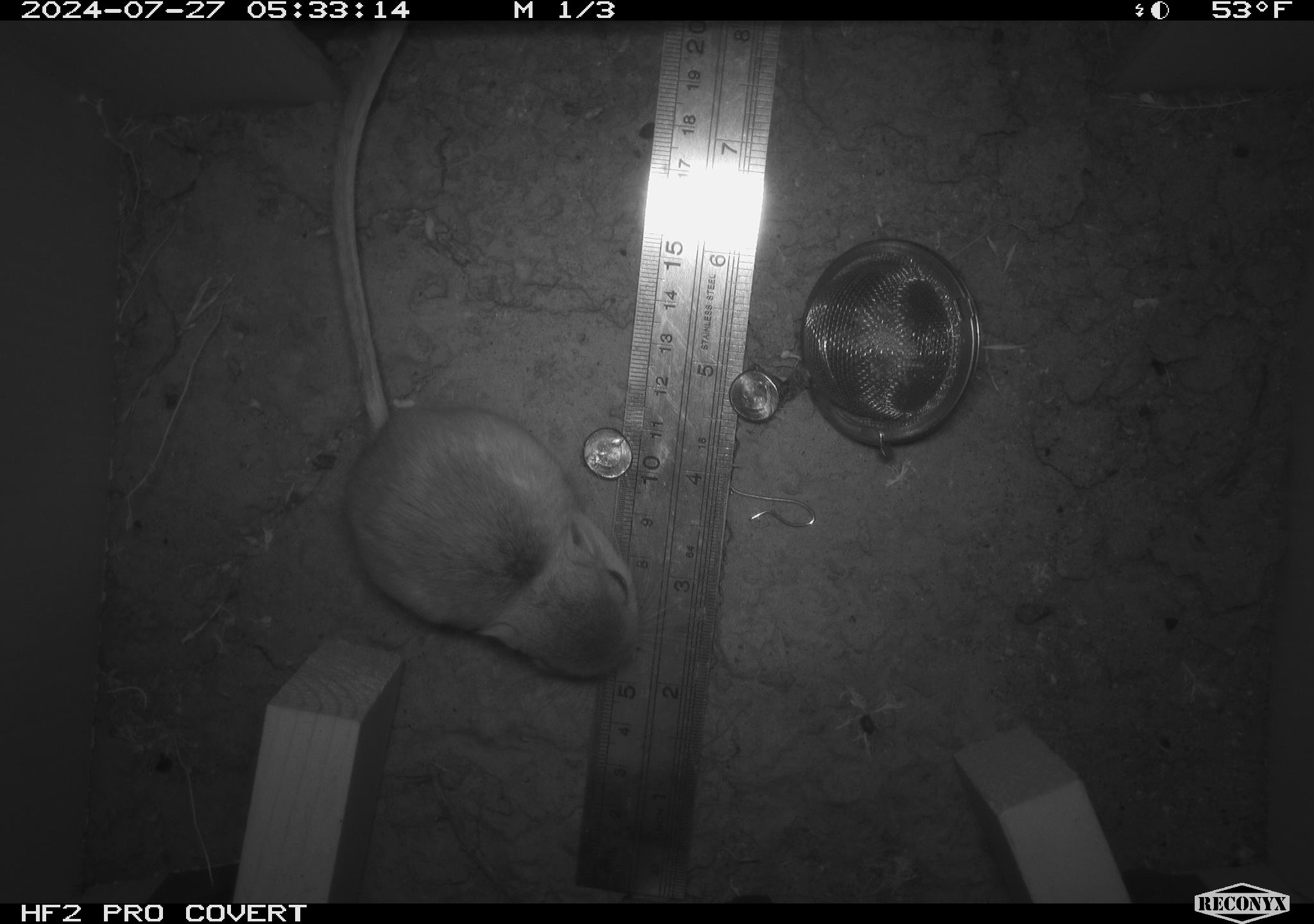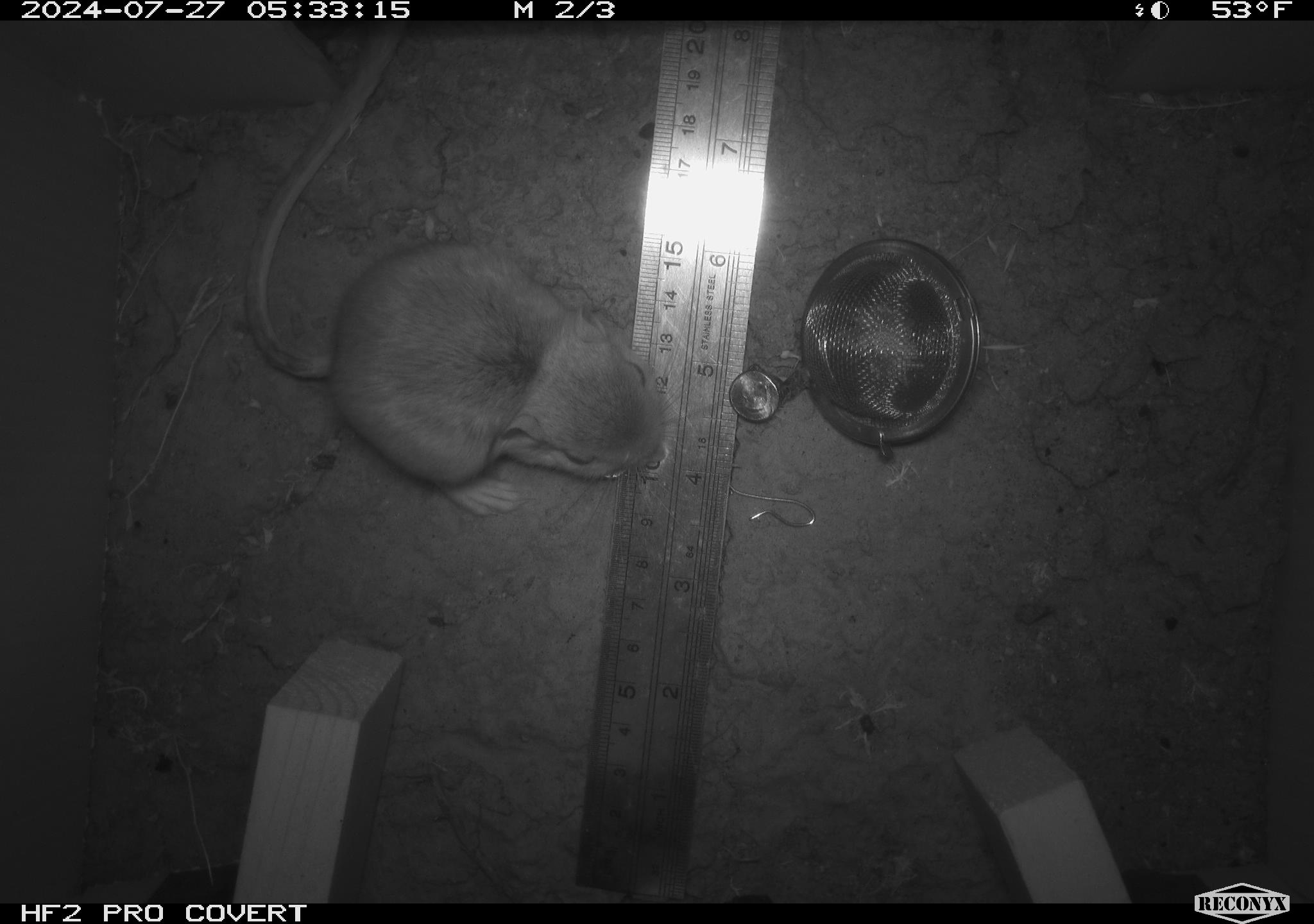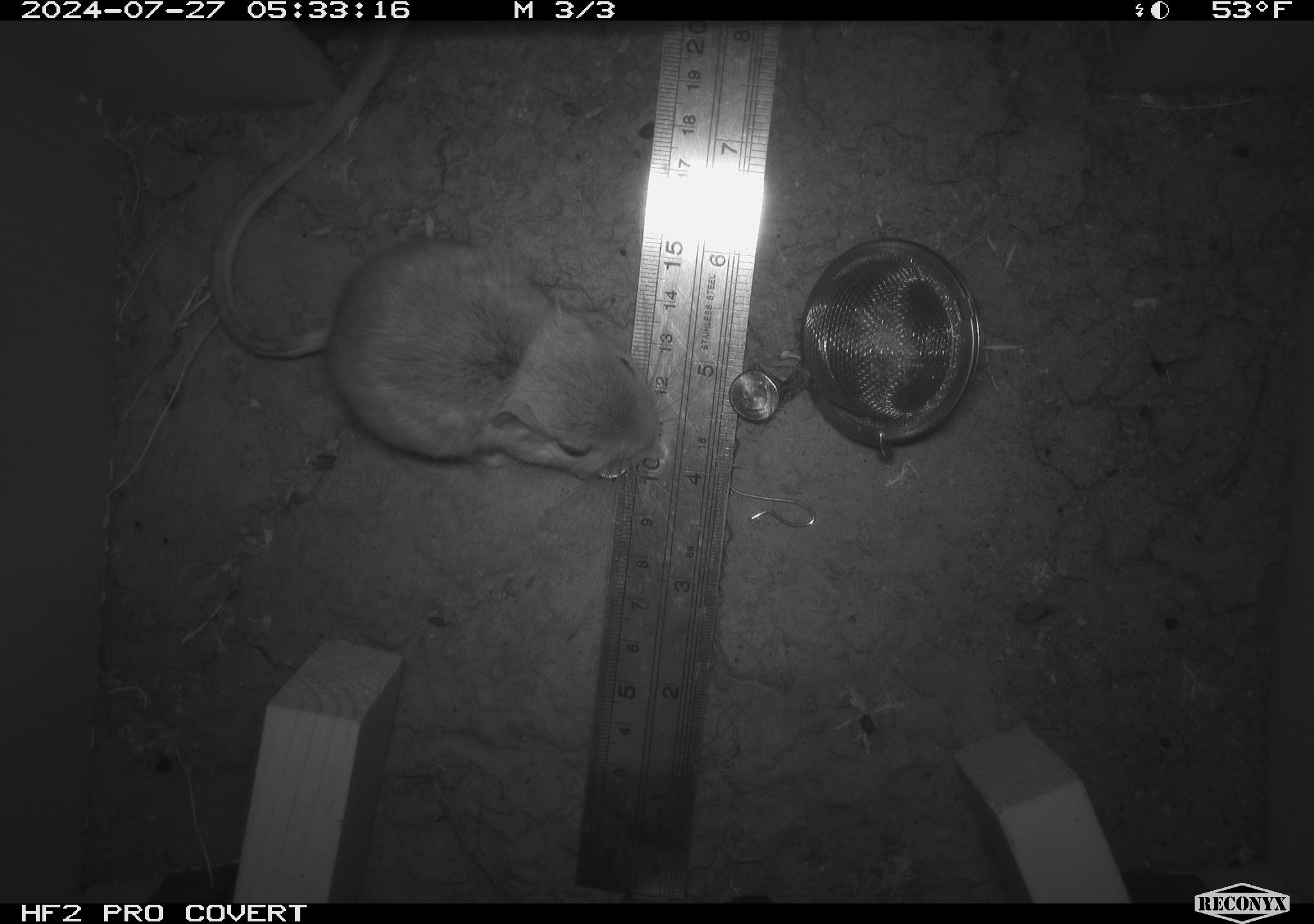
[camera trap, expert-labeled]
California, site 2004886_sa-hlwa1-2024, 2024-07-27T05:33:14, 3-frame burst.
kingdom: Animalia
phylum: Chordata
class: Mammalia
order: Rodentia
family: Heteromyidae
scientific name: Heteromyidae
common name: kangaroo rats and pocket mice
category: heteromyidae family